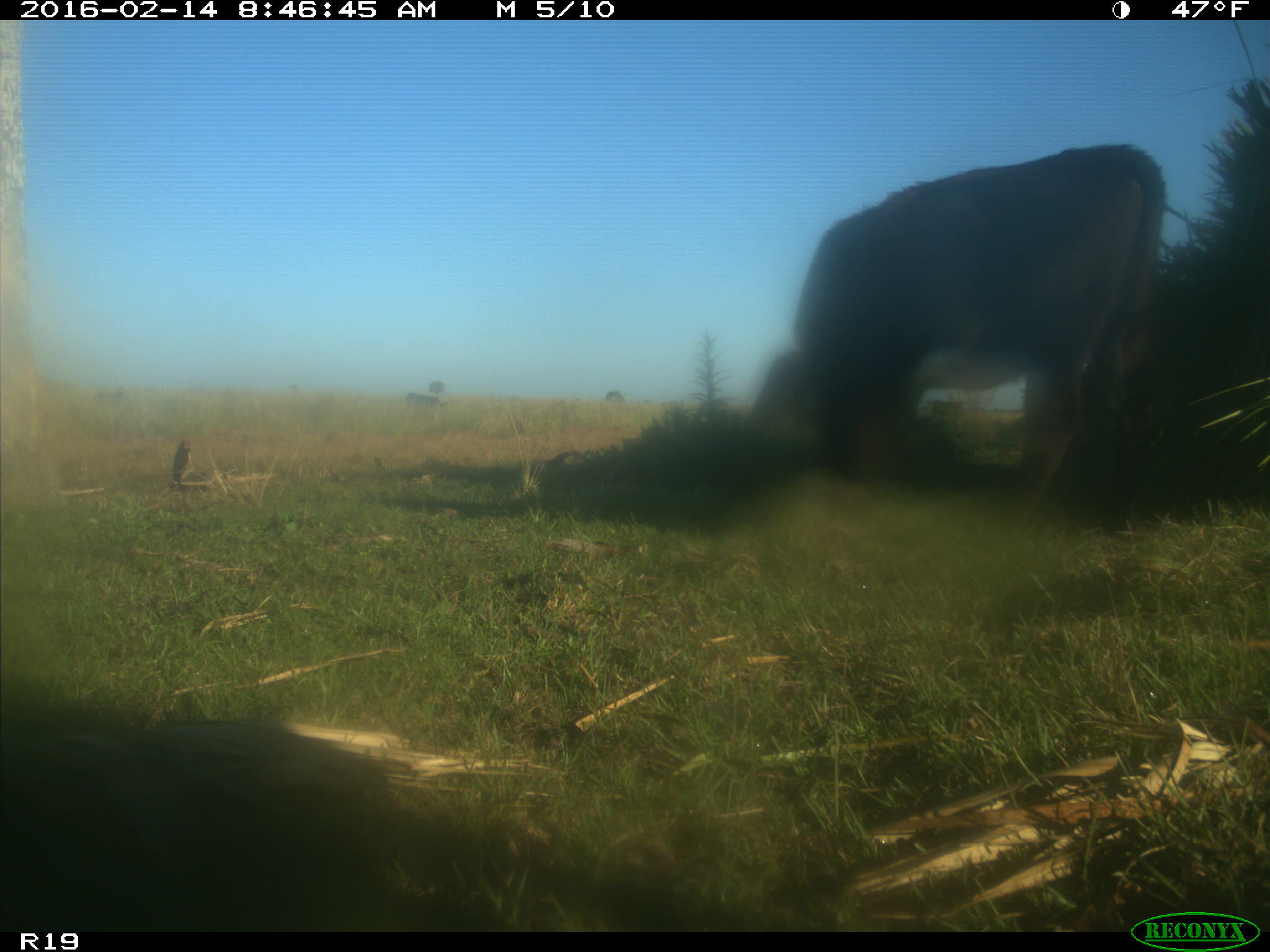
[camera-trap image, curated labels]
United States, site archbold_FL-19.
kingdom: Animalia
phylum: Chordata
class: Mammalia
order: Artiodactyla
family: Bovidae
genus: Bos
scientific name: Bos taurus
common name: domestic cow